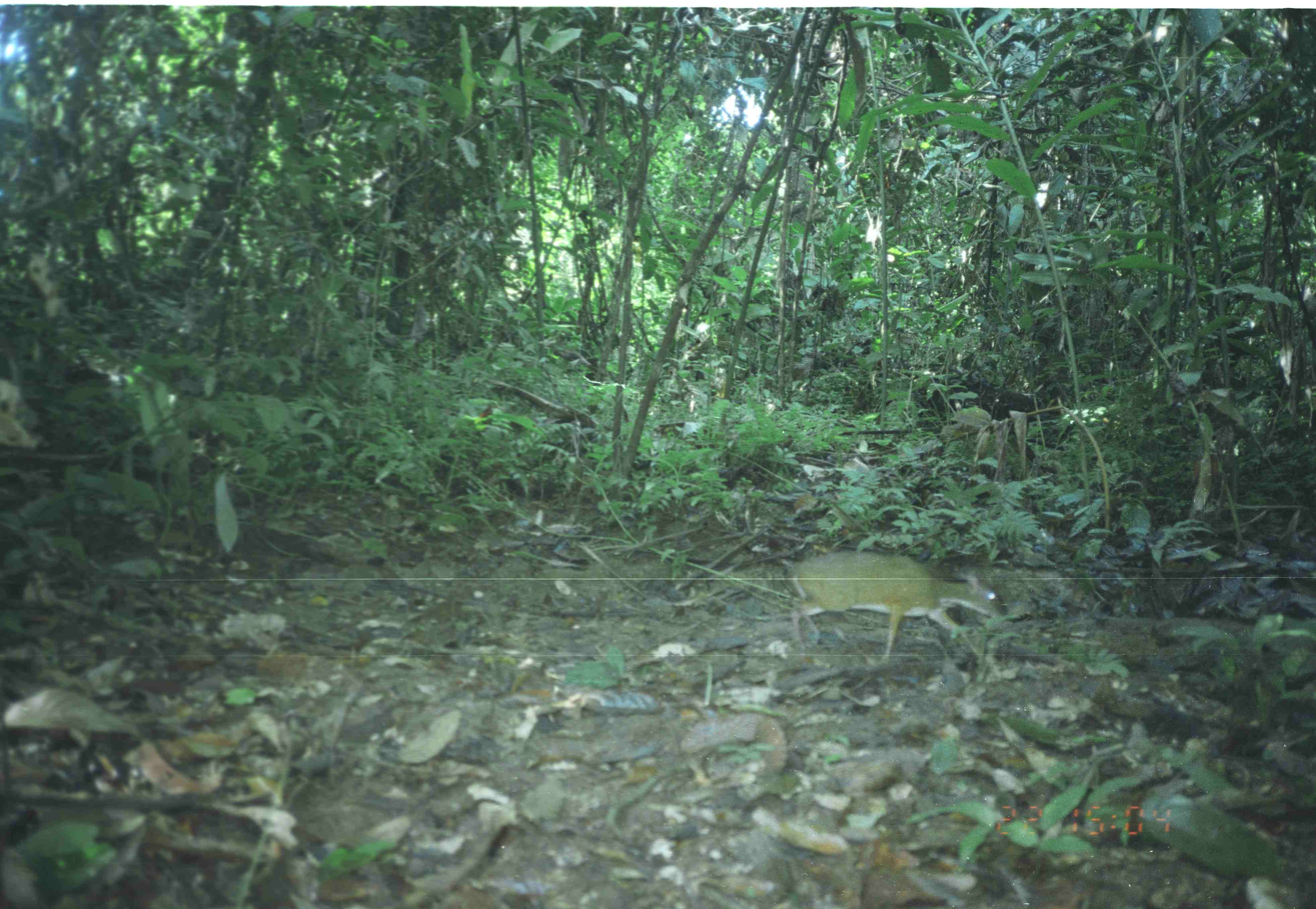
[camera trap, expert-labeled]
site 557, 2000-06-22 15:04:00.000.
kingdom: Animalia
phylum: Chordata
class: Mammalia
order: Artiodactyla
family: Tragulidae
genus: Tragulus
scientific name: Tragulus javanicus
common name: javan chevrotain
Tragulus javanicus (javan chevrotain), count 1.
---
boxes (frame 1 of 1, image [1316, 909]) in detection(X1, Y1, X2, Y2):
tragulus javanicus: detection(791, 551, 1003, 659)